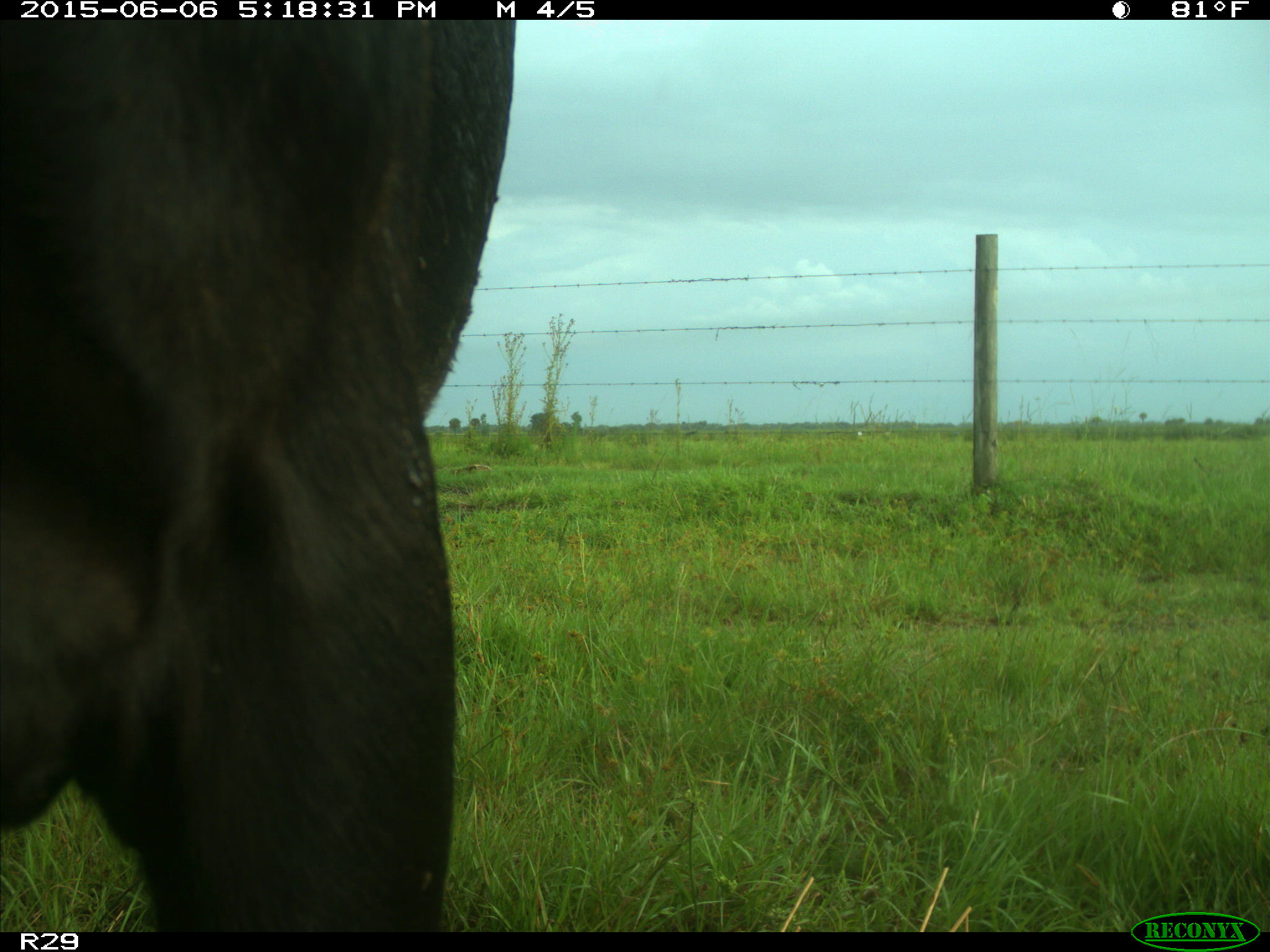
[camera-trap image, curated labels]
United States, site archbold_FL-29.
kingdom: Animalia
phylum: Chordata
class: Mammalia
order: Artiodactyla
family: Bovidae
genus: Bos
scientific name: Bos taurus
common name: domestic cow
Bos taurus (domestic cow).